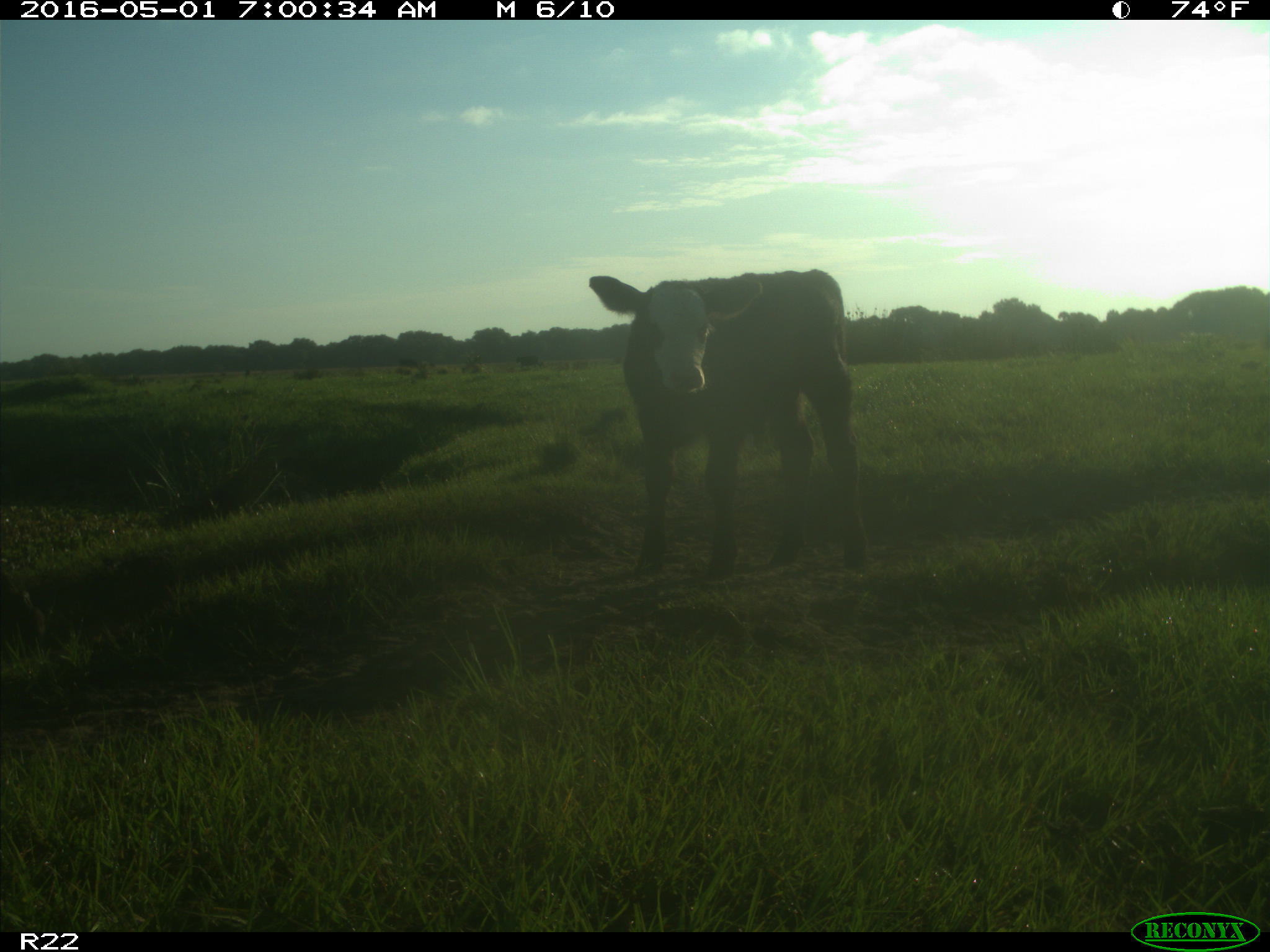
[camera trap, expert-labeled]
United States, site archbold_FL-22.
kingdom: Animalia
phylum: Chordata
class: Mammalia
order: Artiodactyla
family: Bovidae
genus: Bos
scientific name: Bos taurus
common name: domestic cow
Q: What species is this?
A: Bos taurus (domestic cow).